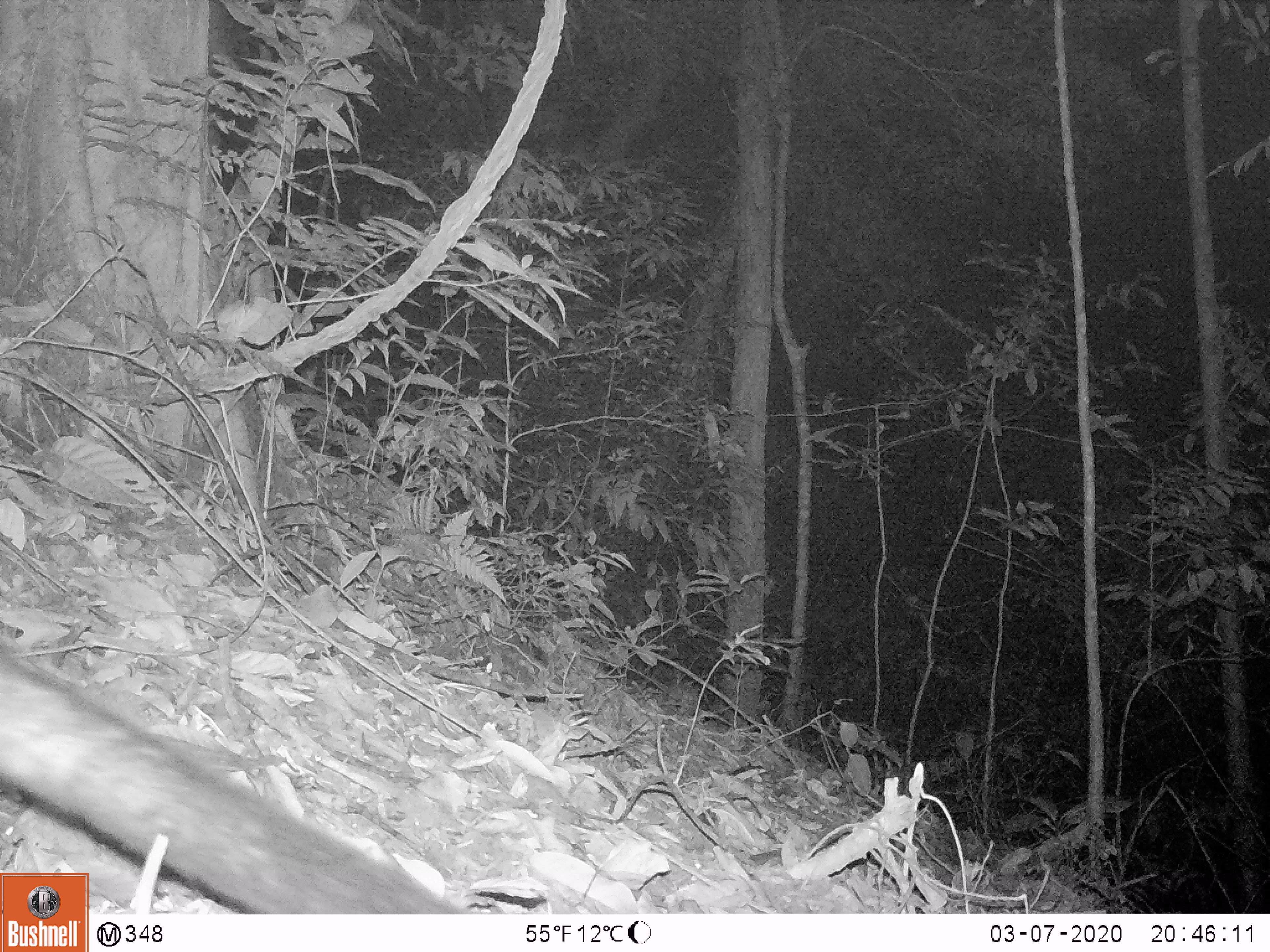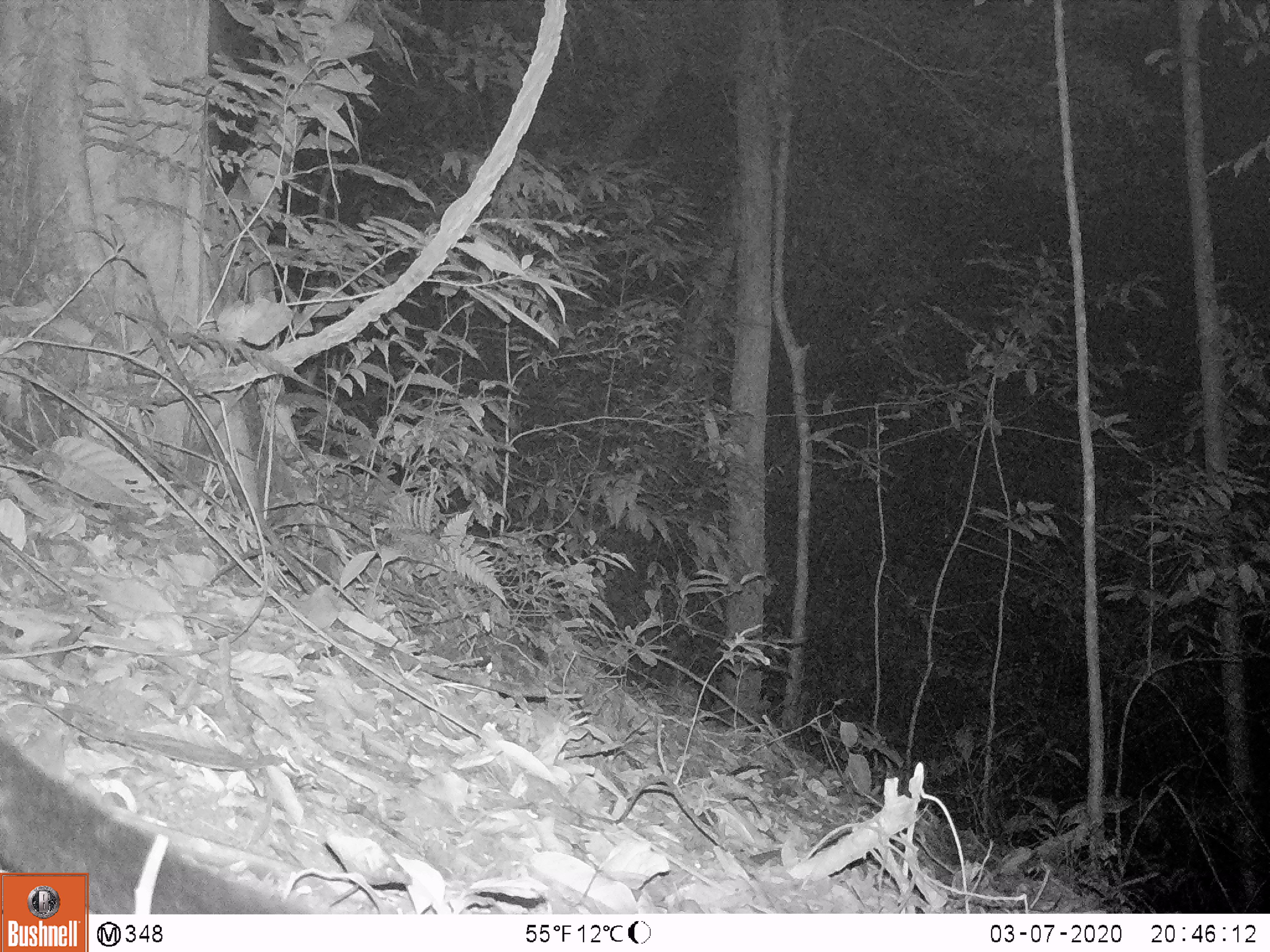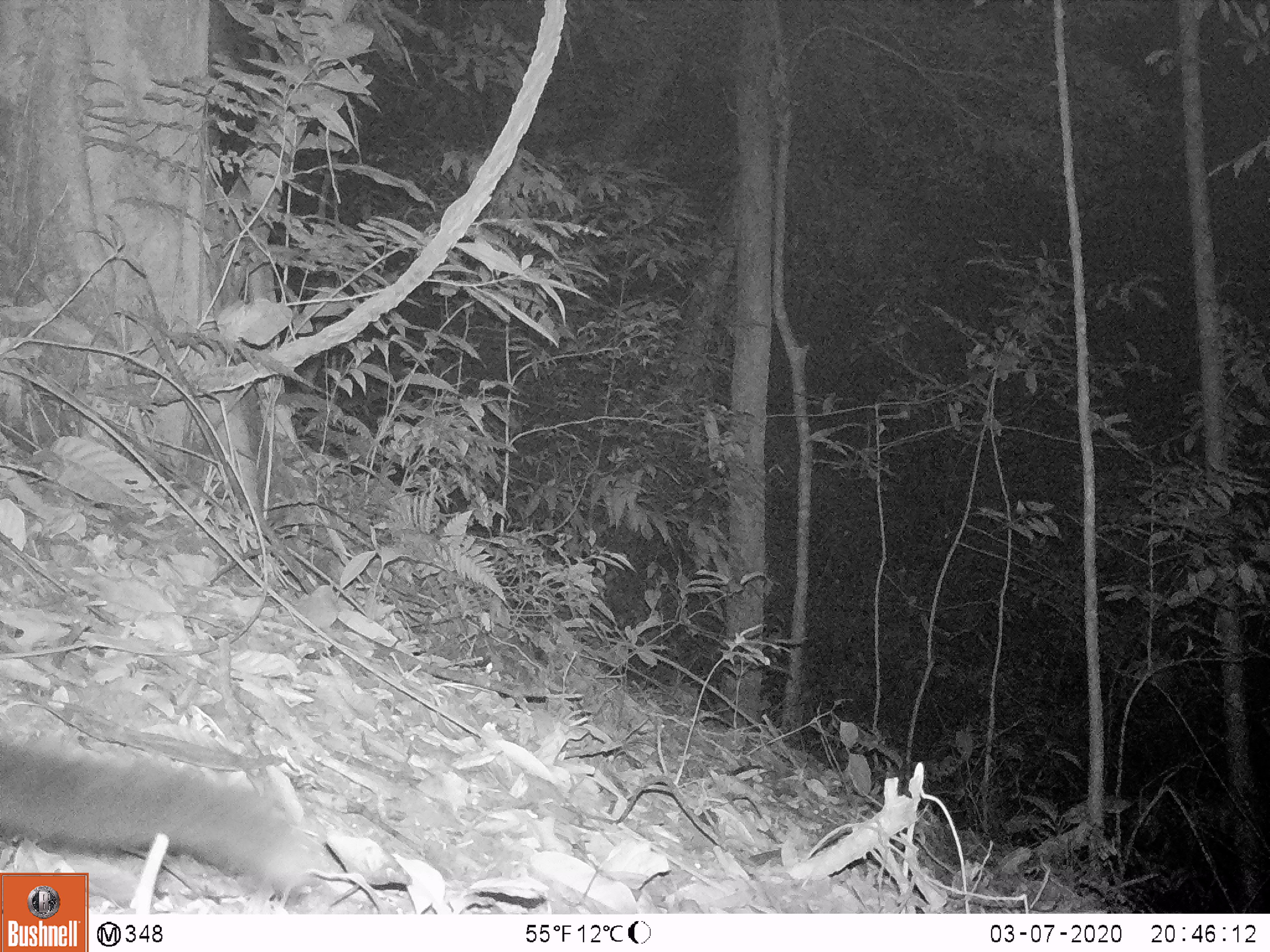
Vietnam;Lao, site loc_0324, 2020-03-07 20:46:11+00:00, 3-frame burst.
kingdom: Animalia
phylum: Chordata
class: Mammalia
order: Carnivora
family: Viverridae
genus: Paradoxurus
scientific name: Paradoxurus hermaphroditus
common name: common palm civet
Common palm civet (Paradoxurus hermaphroditus). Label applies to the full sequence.